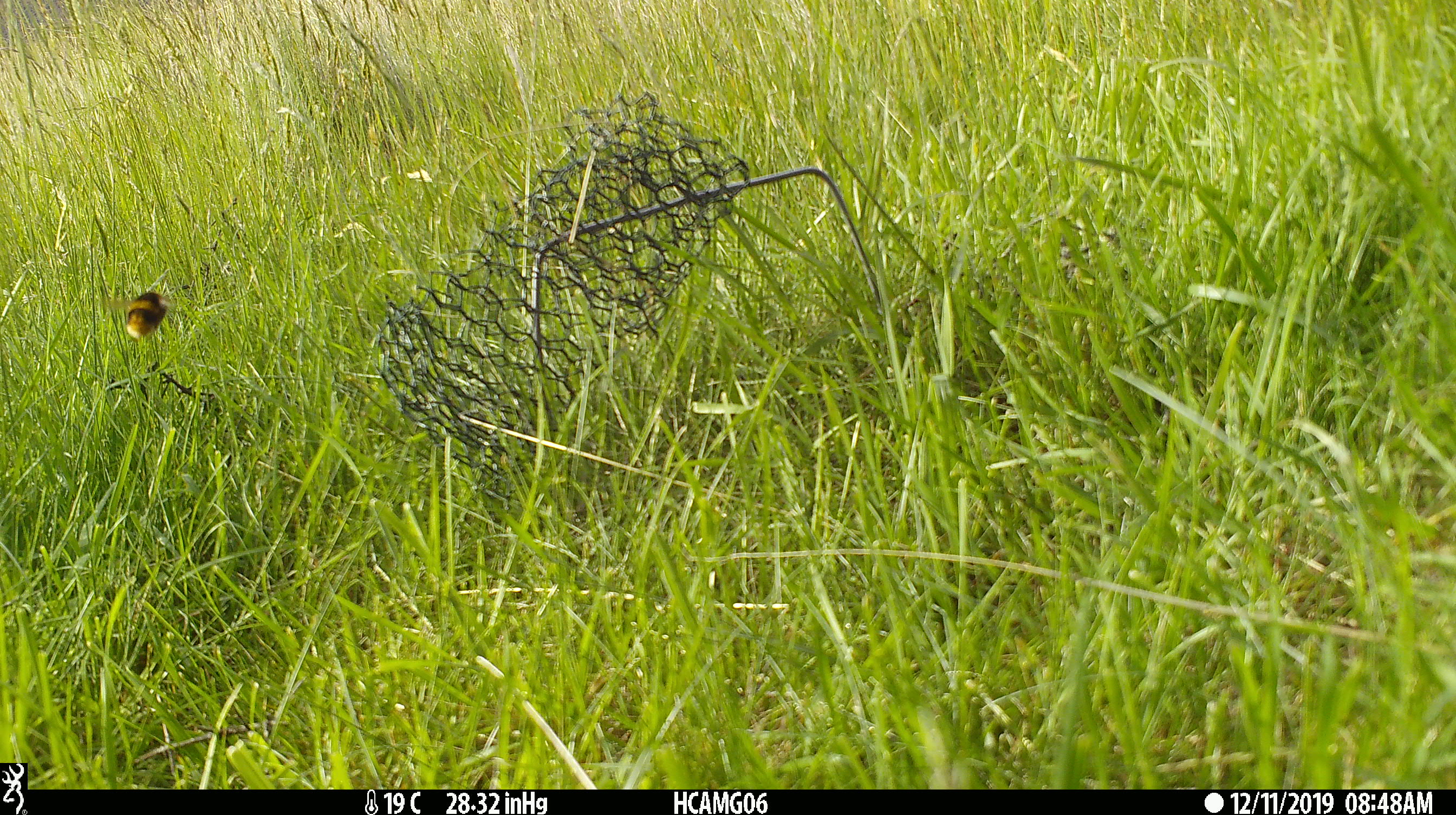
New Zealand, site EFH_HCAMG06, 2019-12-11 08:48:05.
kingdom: Animalia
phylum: Arthropoda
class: Insecta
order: Lepidoptera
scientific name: Lepidoptera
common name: moth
Moth (Lepidoptera).